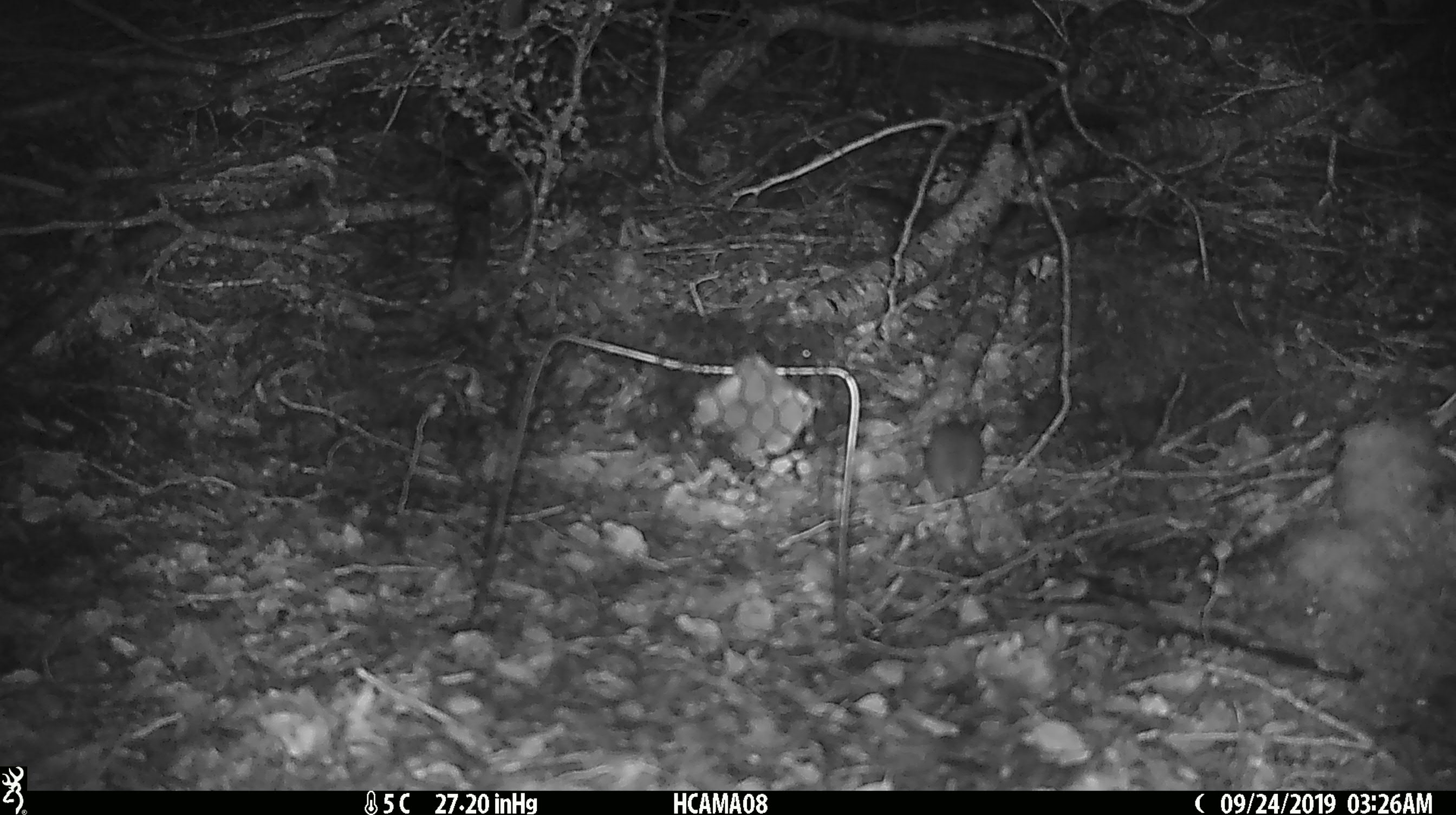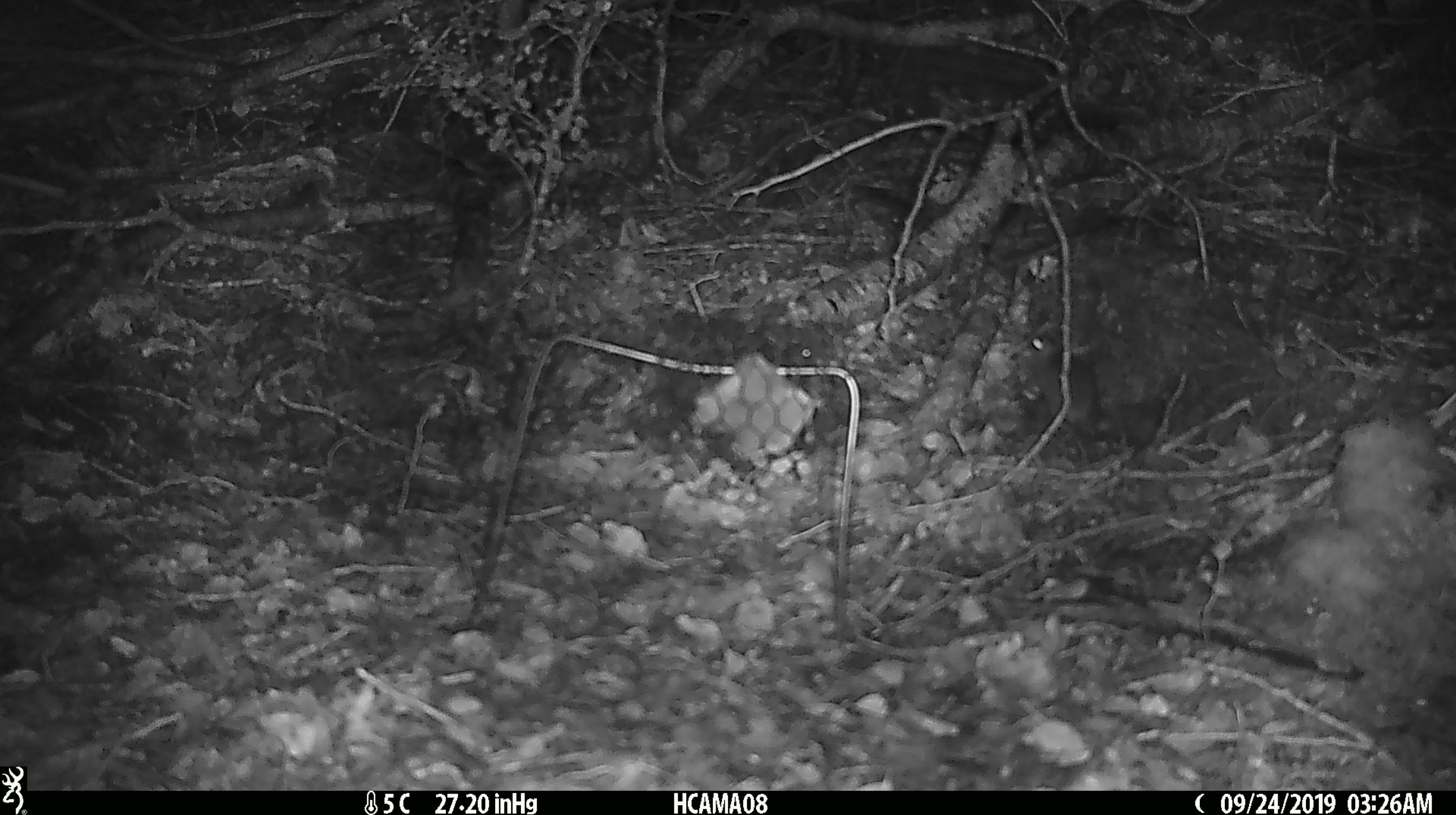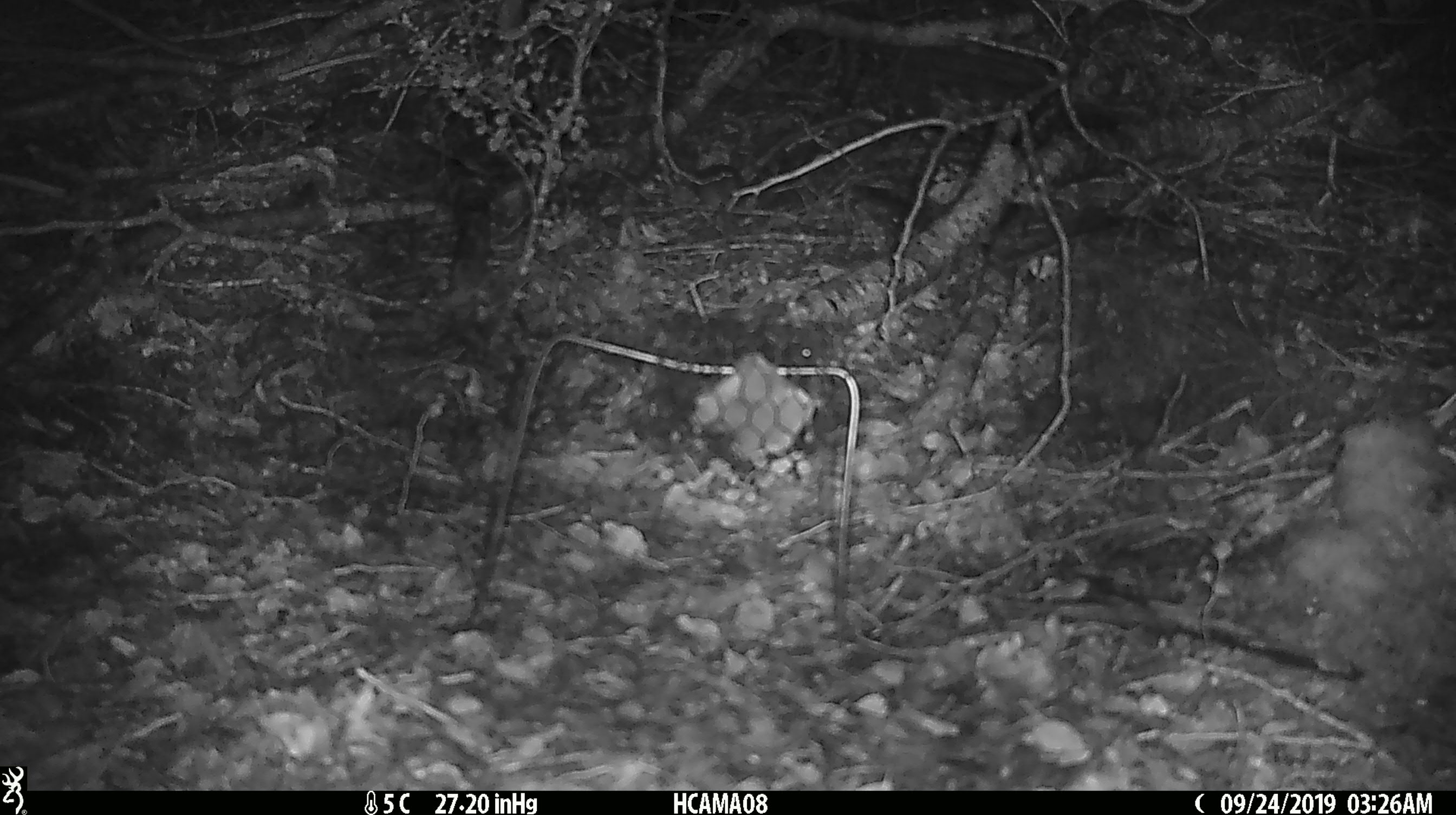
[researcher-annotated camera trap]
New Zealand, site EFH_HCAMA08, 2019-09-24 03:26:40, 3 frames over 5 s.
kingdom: Animalia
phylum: Chordata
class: Mammalia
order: Rodentia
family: Muridae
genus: Mus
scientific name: Mus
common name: mouse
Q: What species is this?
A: Mouse (Mus).